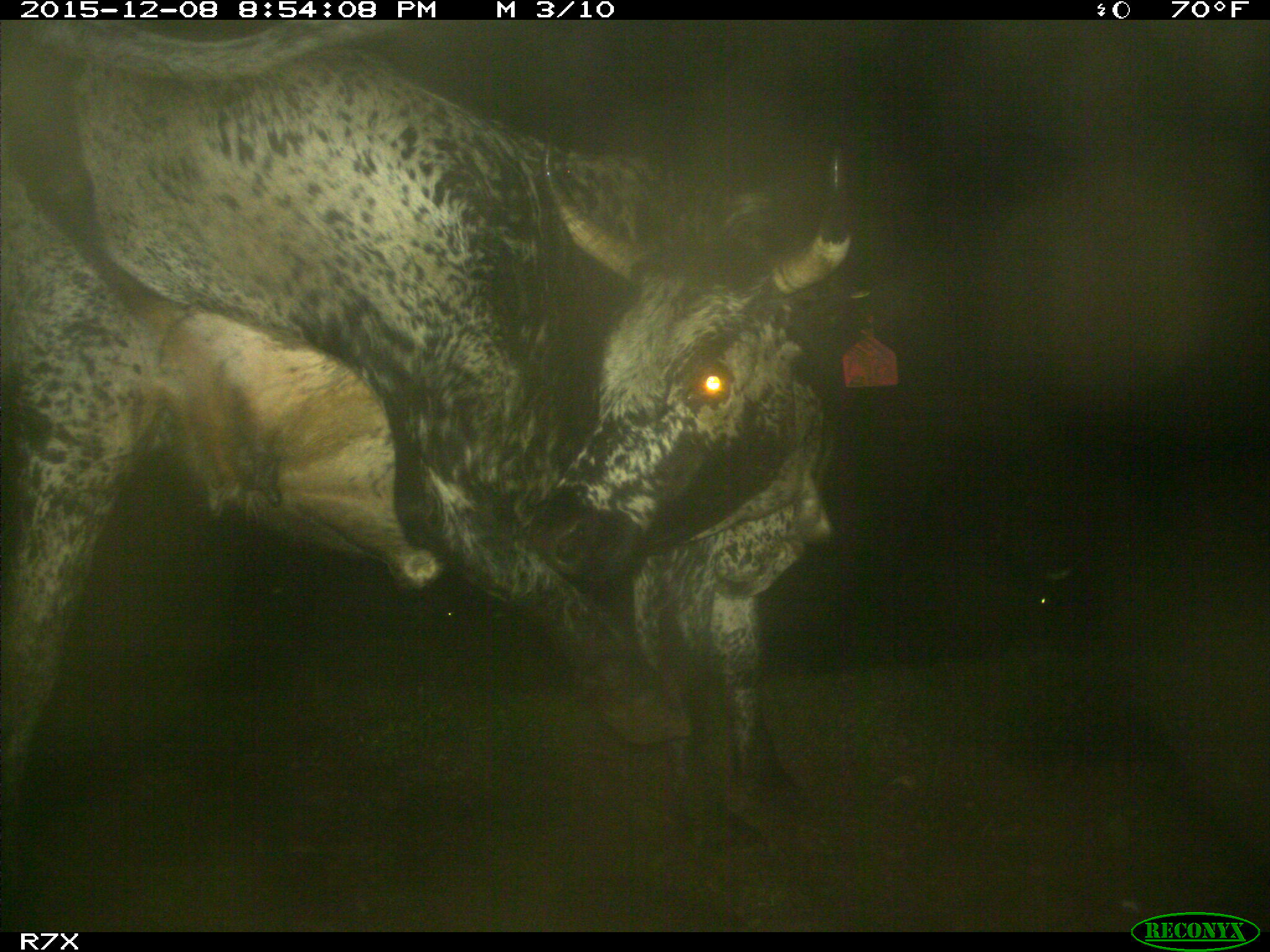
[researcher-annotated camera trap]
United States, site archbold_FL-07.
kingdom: Animalia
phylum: Chordata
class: Mammalia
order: Artiodactyla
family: Bovidae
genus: Bos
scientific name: Bos taurus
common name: domestic cow